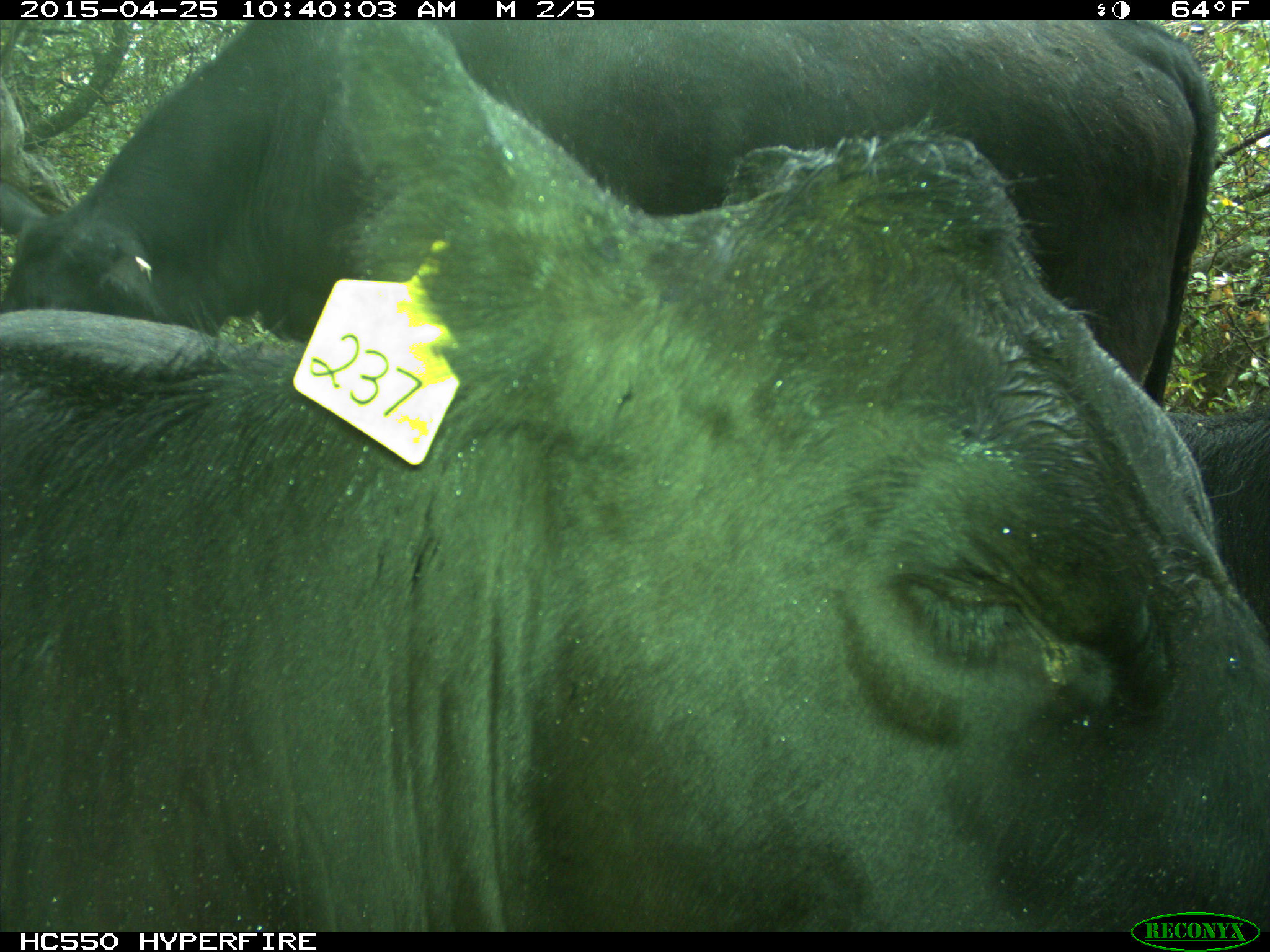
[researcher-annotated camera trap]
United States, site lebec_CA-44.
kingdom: Animalia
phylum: Chordata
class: Mammalia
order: Artiodactyla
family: Suidae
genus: Sus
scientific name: Sus scrofa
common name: wild boar